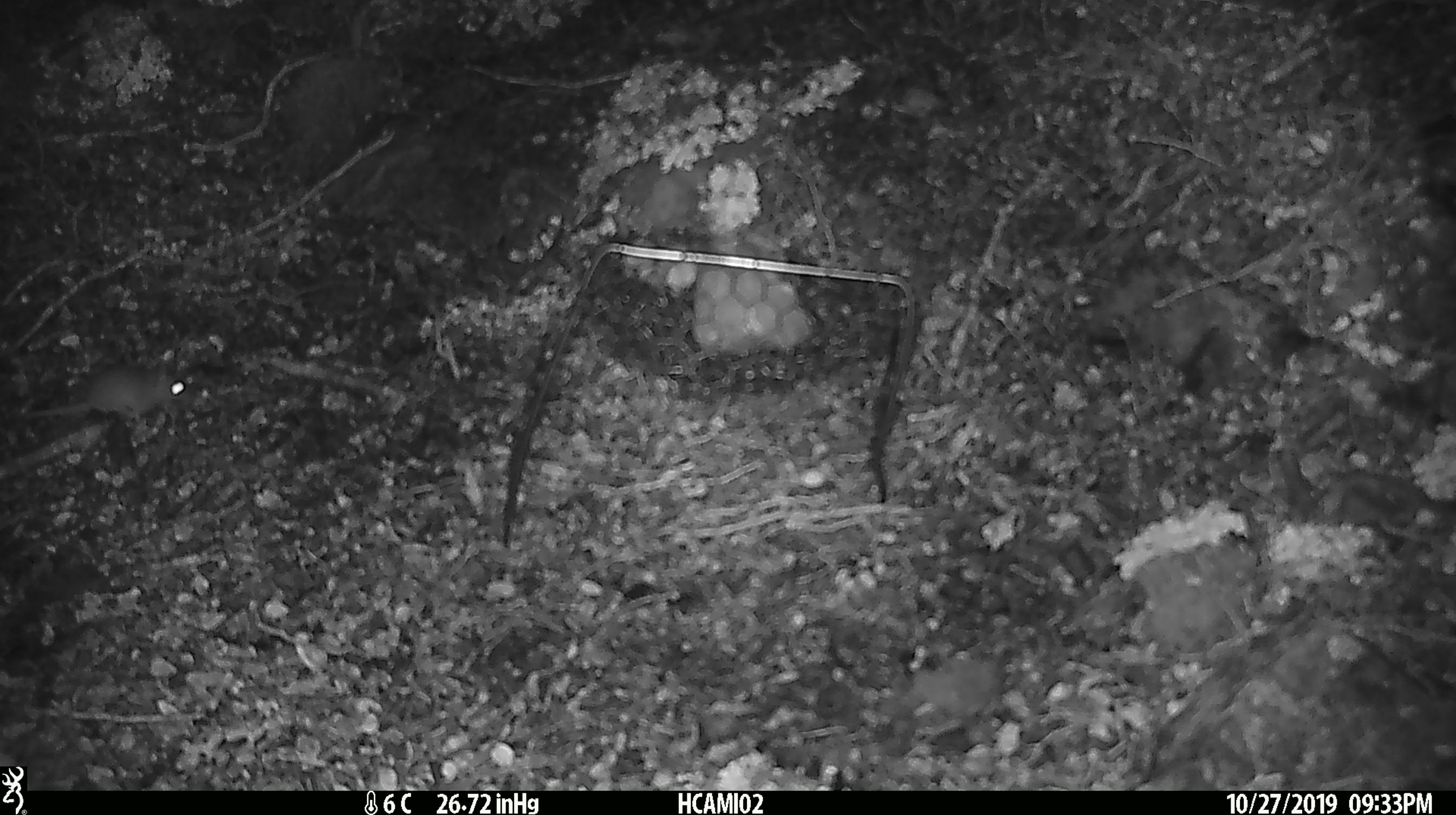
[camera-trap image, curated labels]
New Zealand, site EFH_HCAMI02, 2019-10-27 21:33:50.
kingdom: Animalia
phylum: Chordata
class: Mammalia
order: Rodentia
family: Muridae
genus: Mus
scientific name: Mus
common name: mouse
Mouse (Mus).